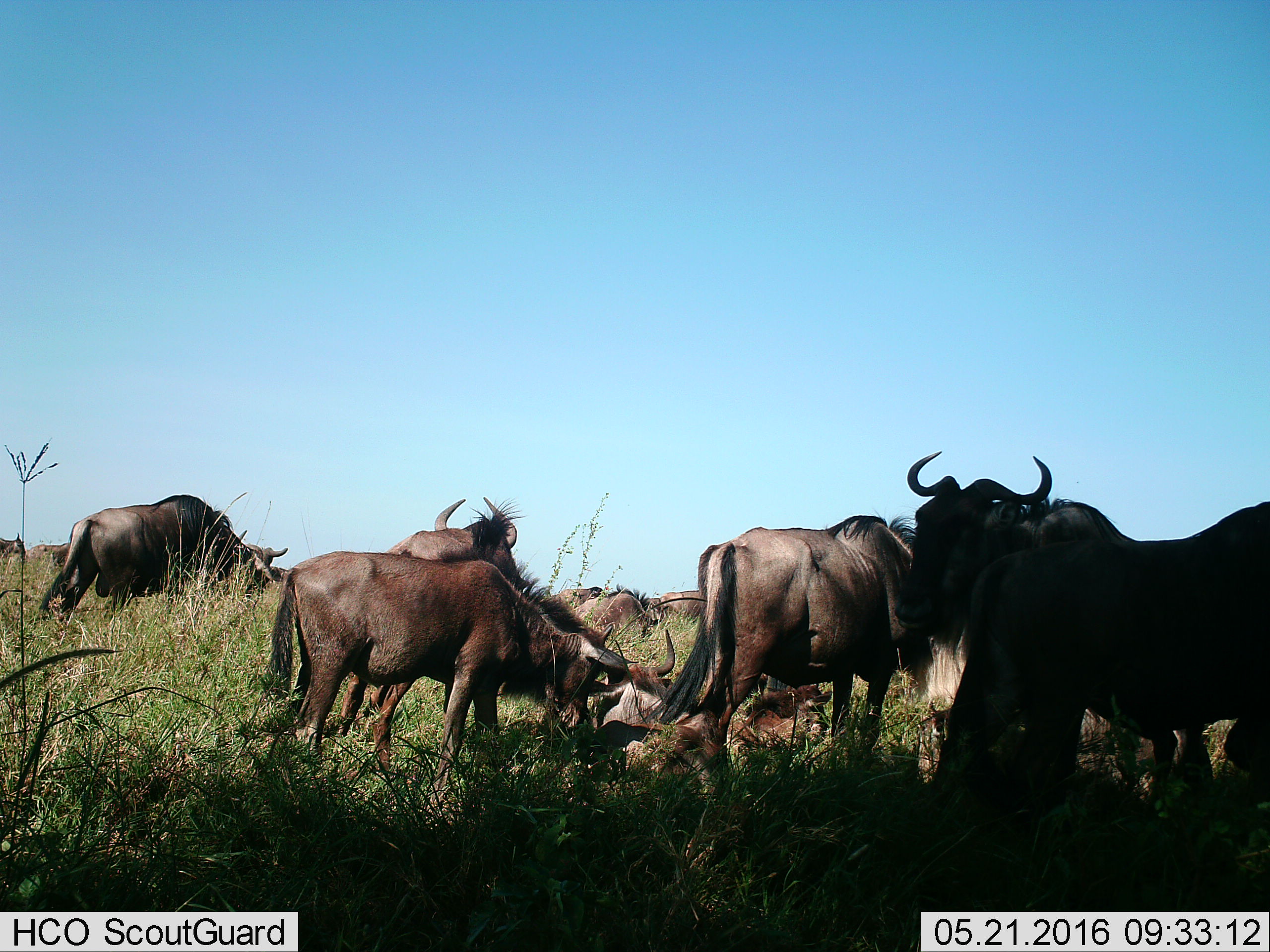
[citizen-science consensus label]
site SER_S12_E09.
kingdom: Animalia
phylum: Chordata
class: Mammalia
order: Artiodactyla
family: Bovidae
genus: Syncerus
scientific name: Syncerus caffer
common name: african buffalo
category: buffalo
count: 11-50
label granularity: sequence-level